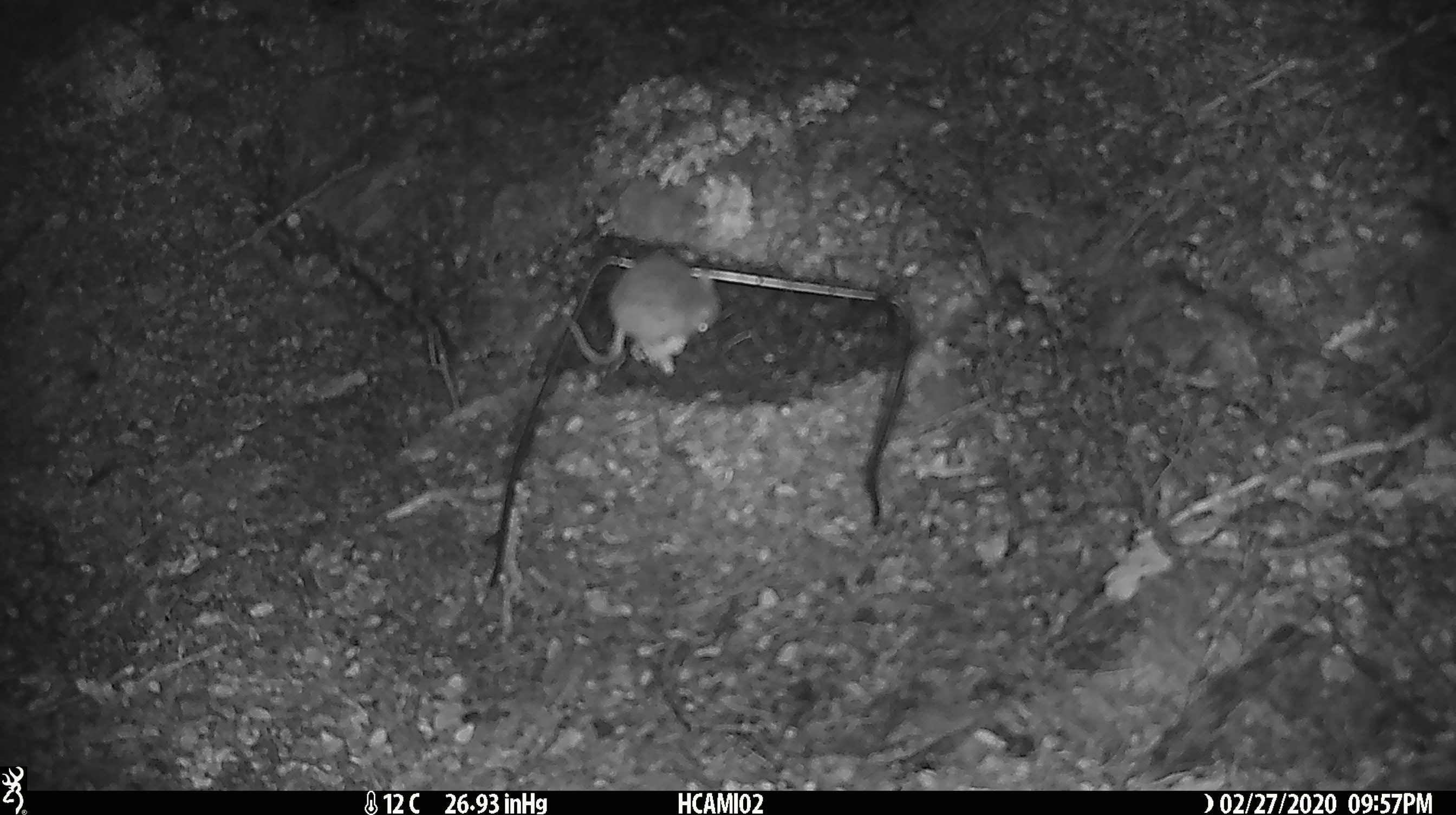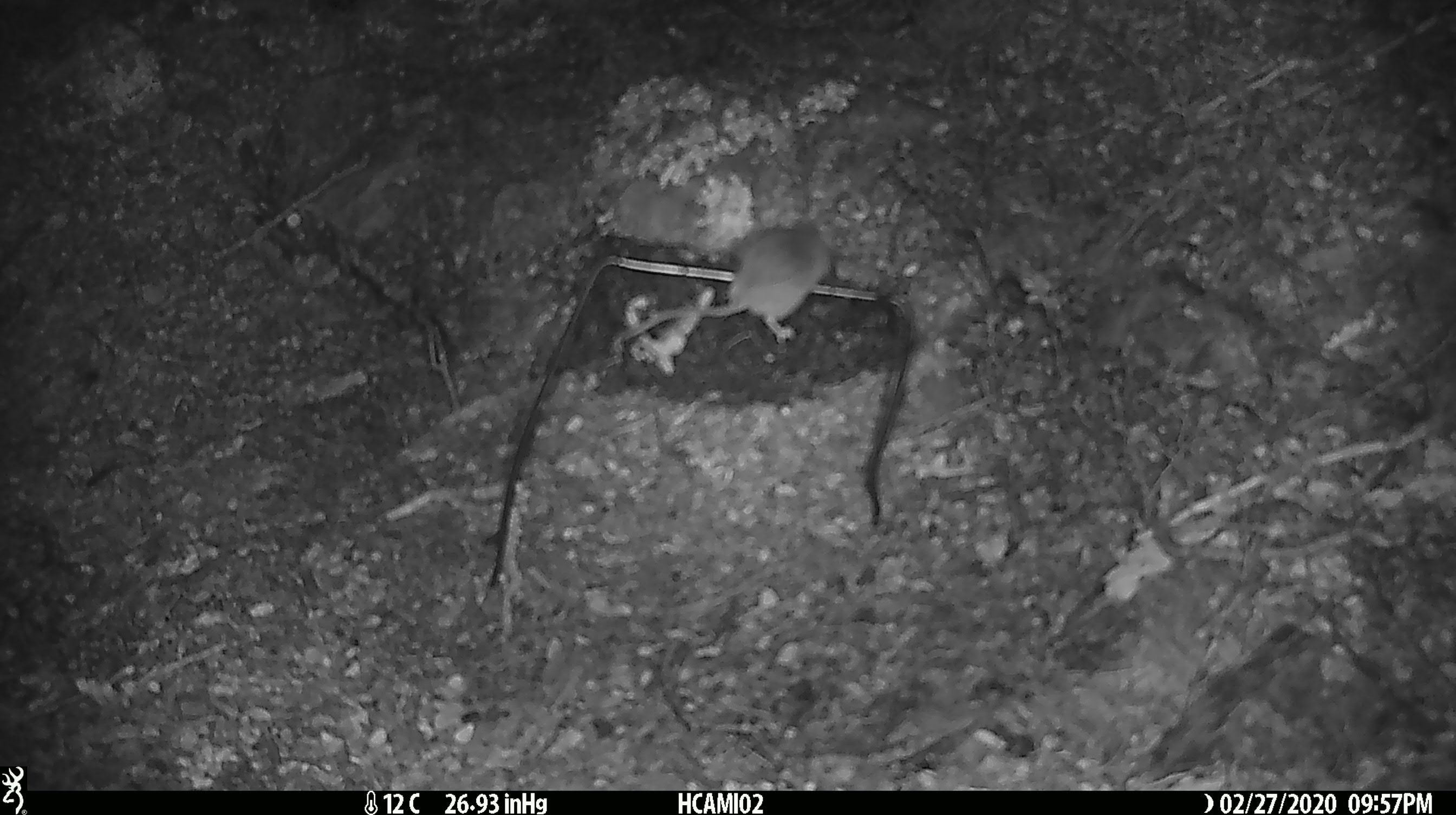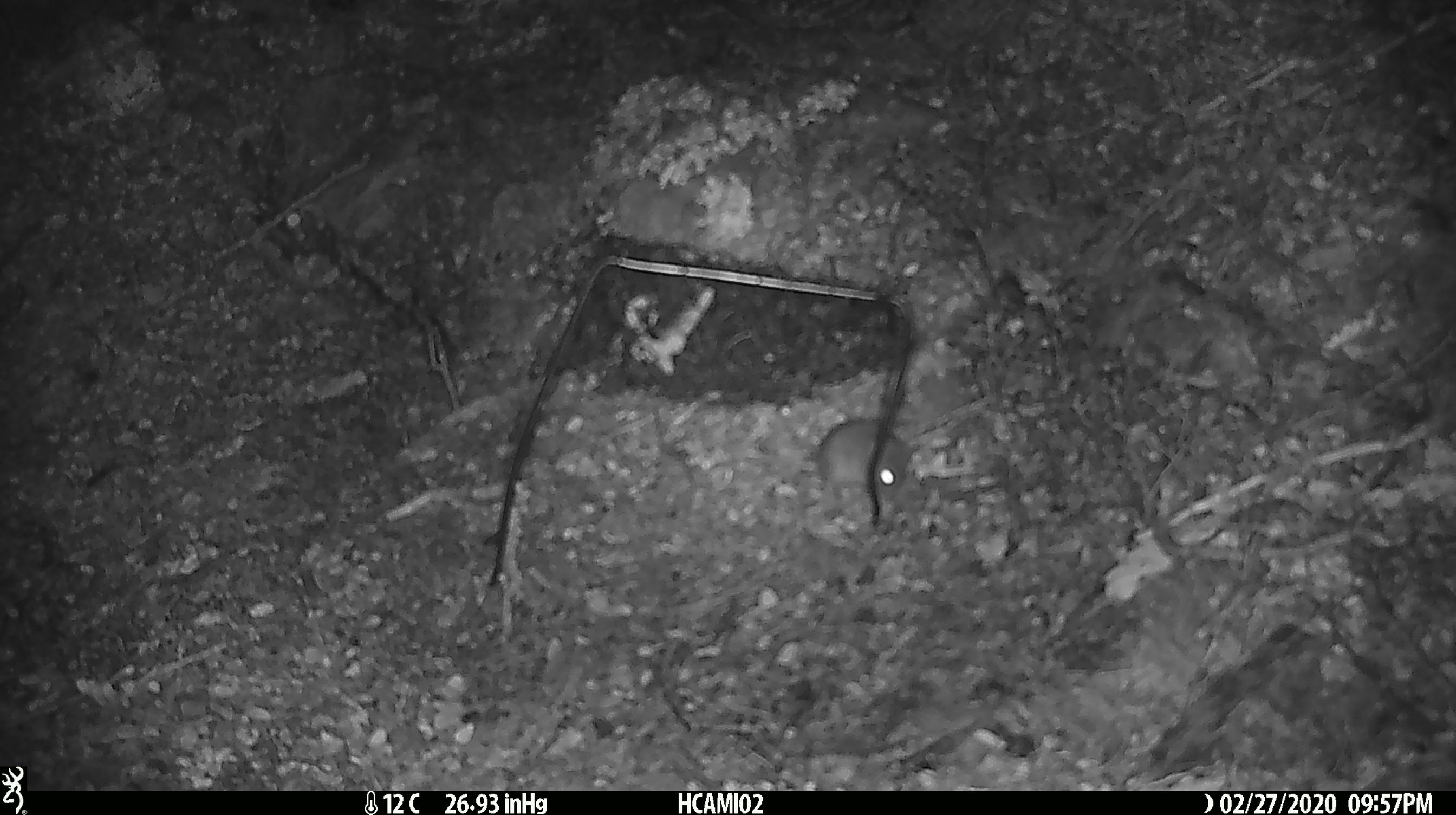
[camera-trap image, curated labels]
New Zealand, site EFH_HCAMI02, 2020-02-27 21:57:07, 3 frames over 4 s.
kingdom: Animalia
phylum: Chordata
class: Mammalia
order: Rodentia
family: Muridae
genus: Mus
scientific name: Mus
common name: mouse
Mouse (Mus).